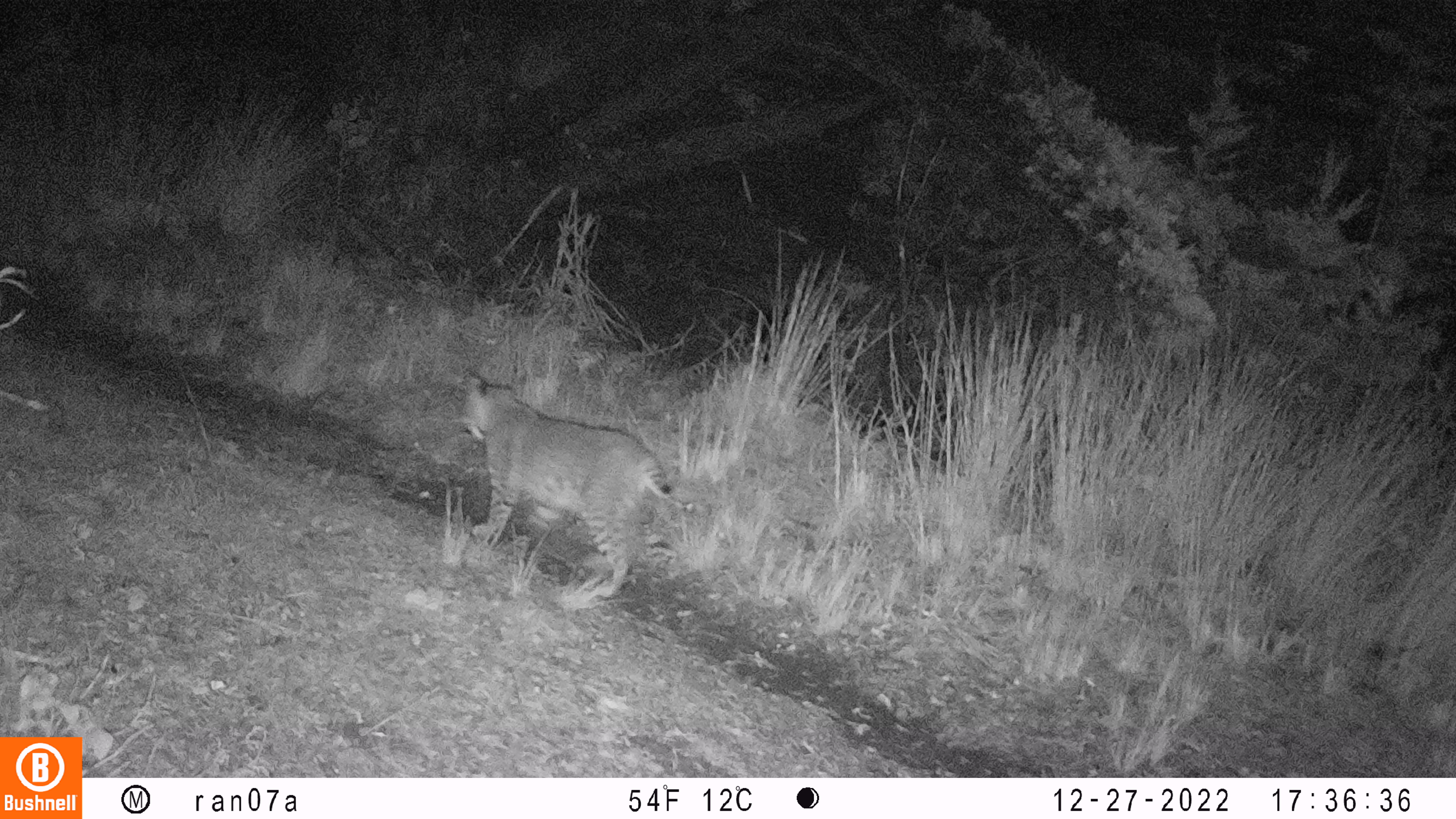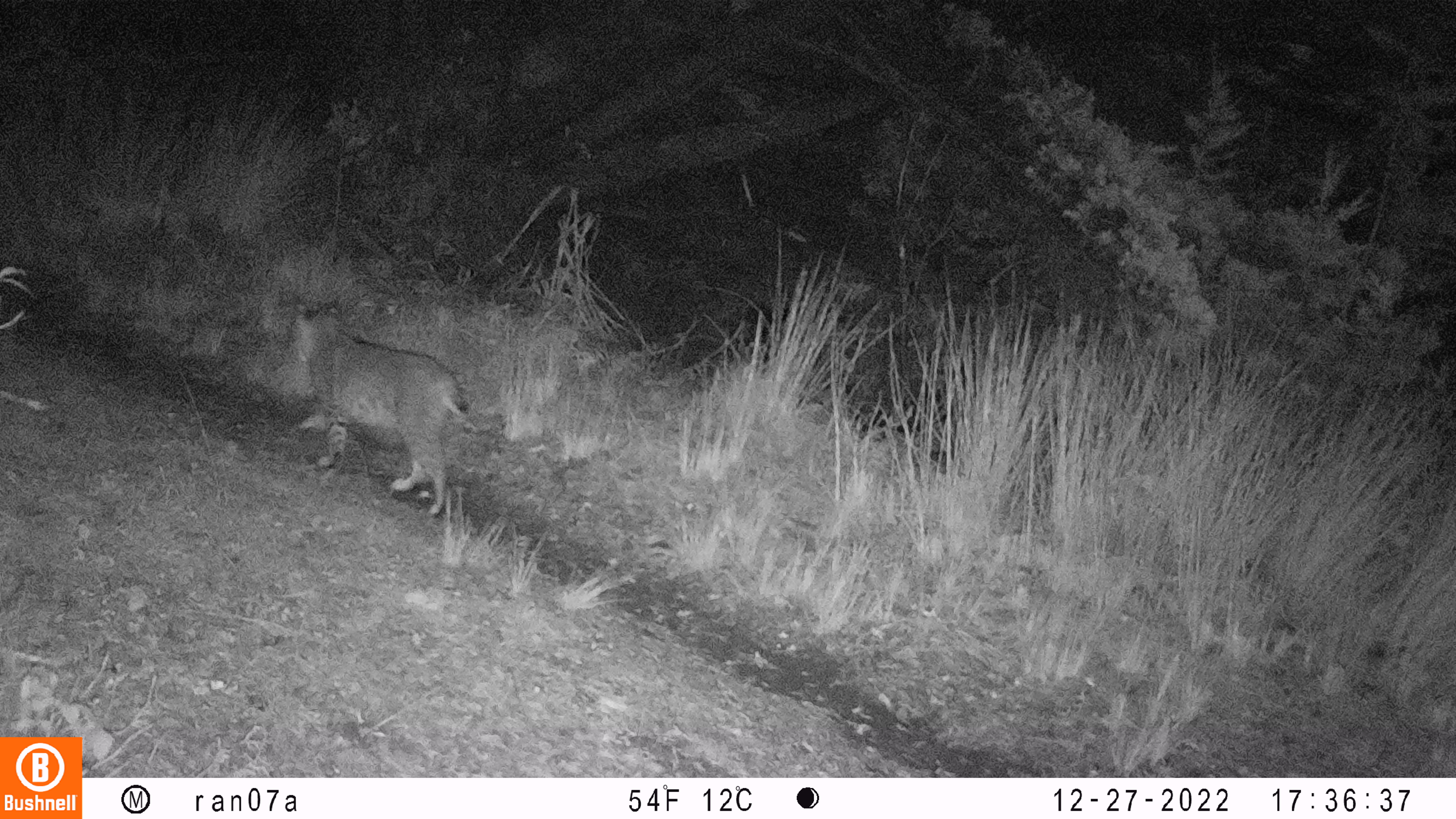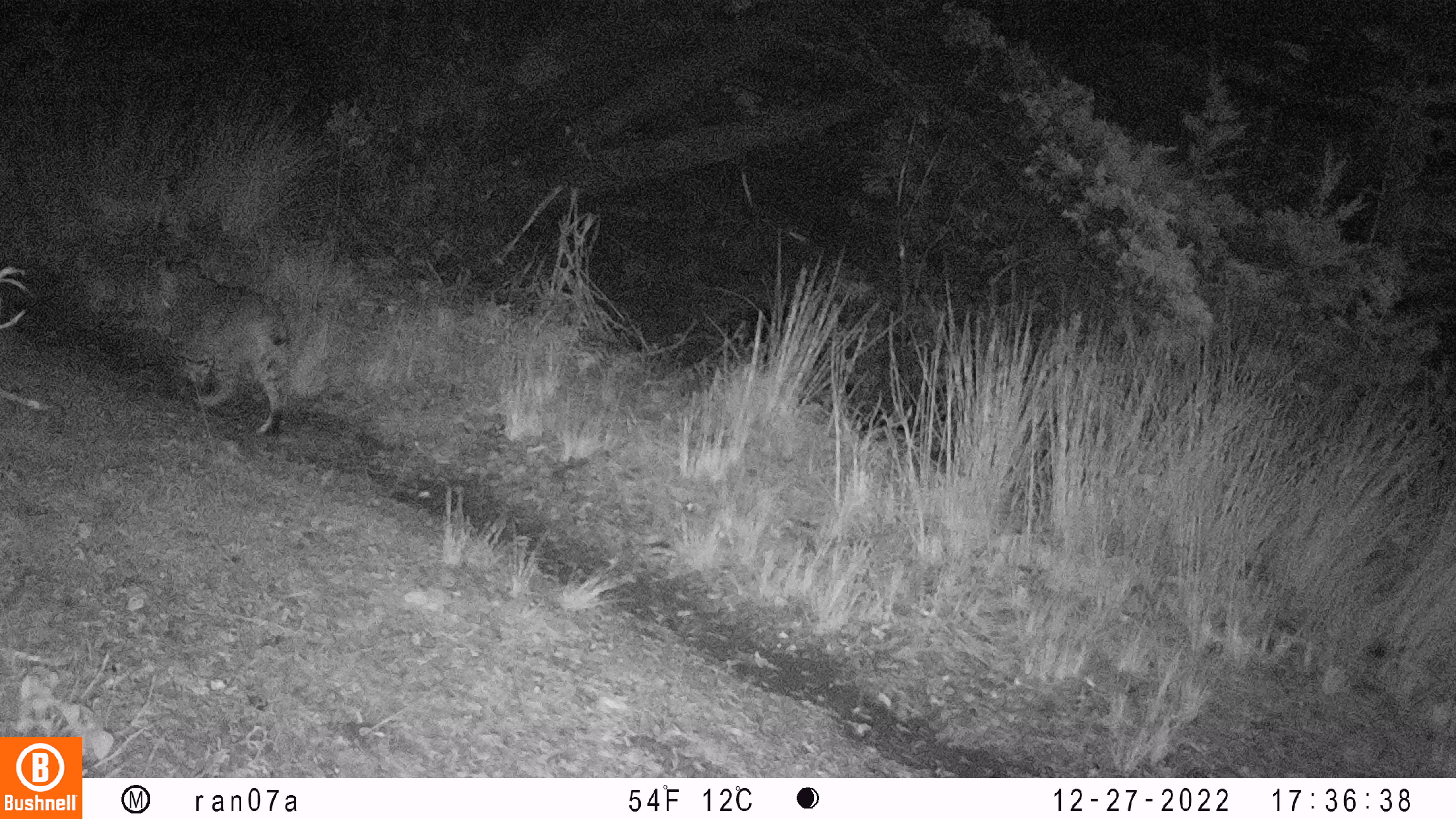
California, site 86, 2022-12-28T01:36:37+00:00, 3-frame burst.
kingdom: Animalia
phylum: Chordata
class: Mammalia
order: Carnivora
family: Felidae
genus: Lynx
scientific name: Lynx rufus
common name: bobcat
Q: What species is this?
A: Bobcat (Lynx rufus).